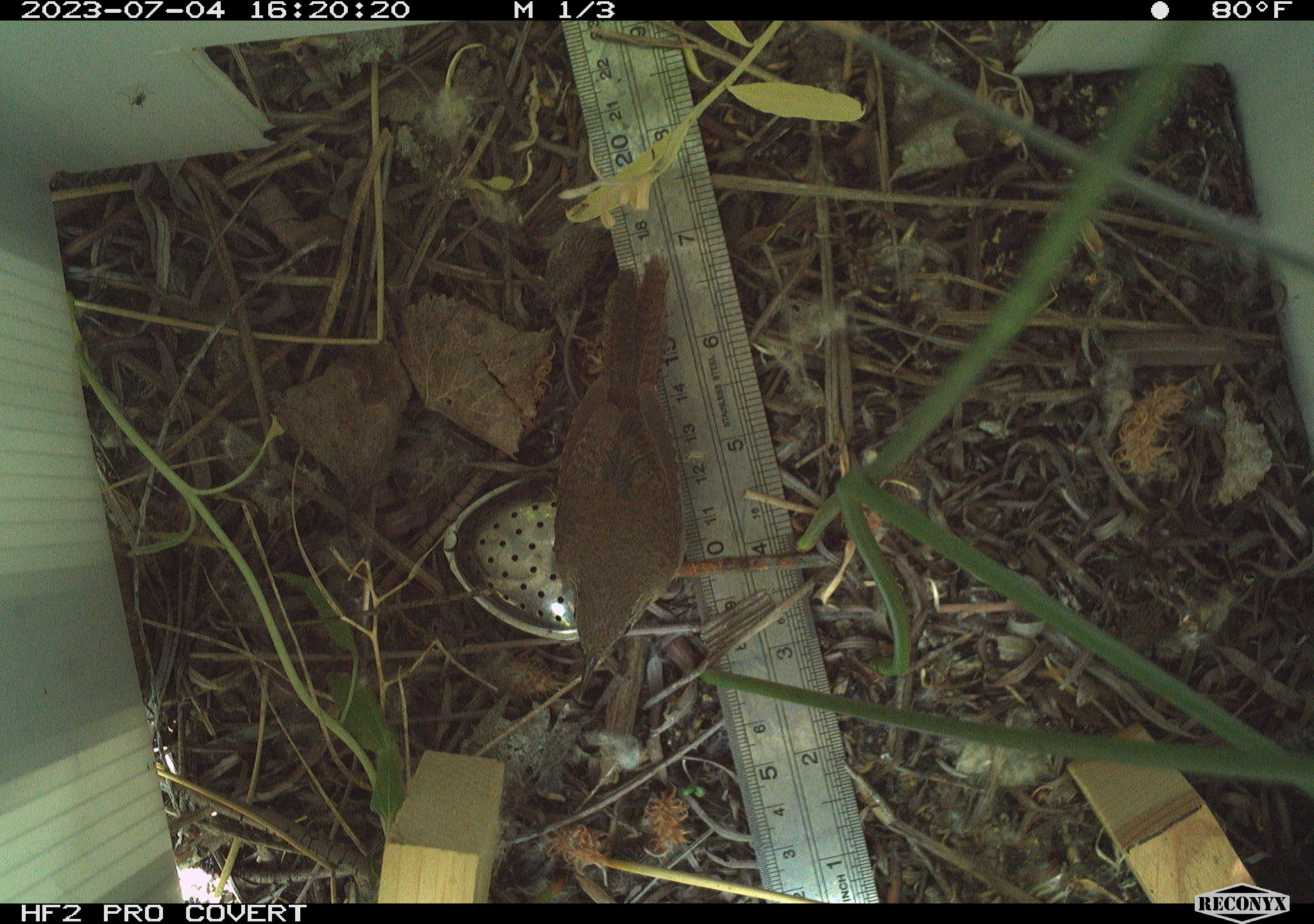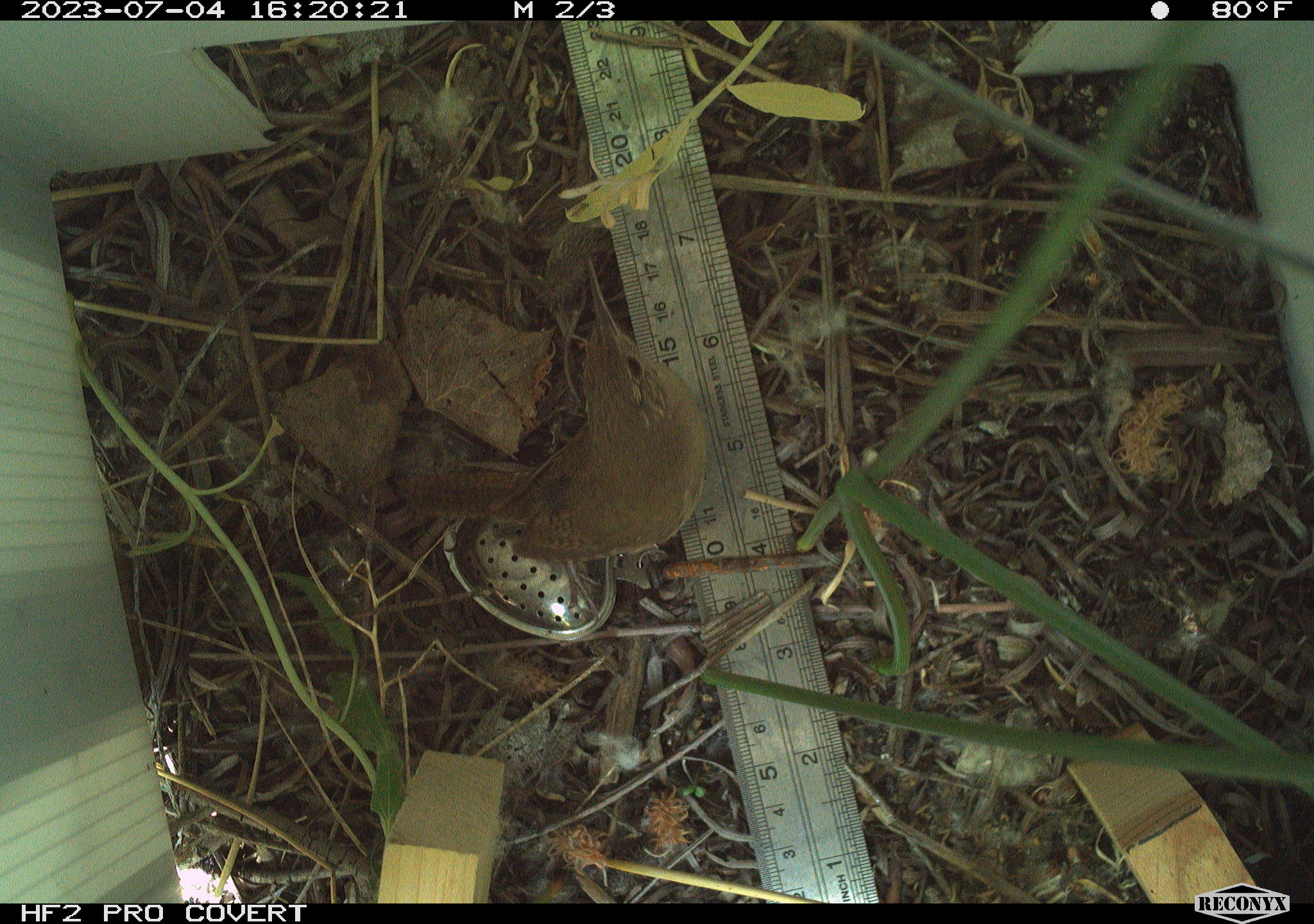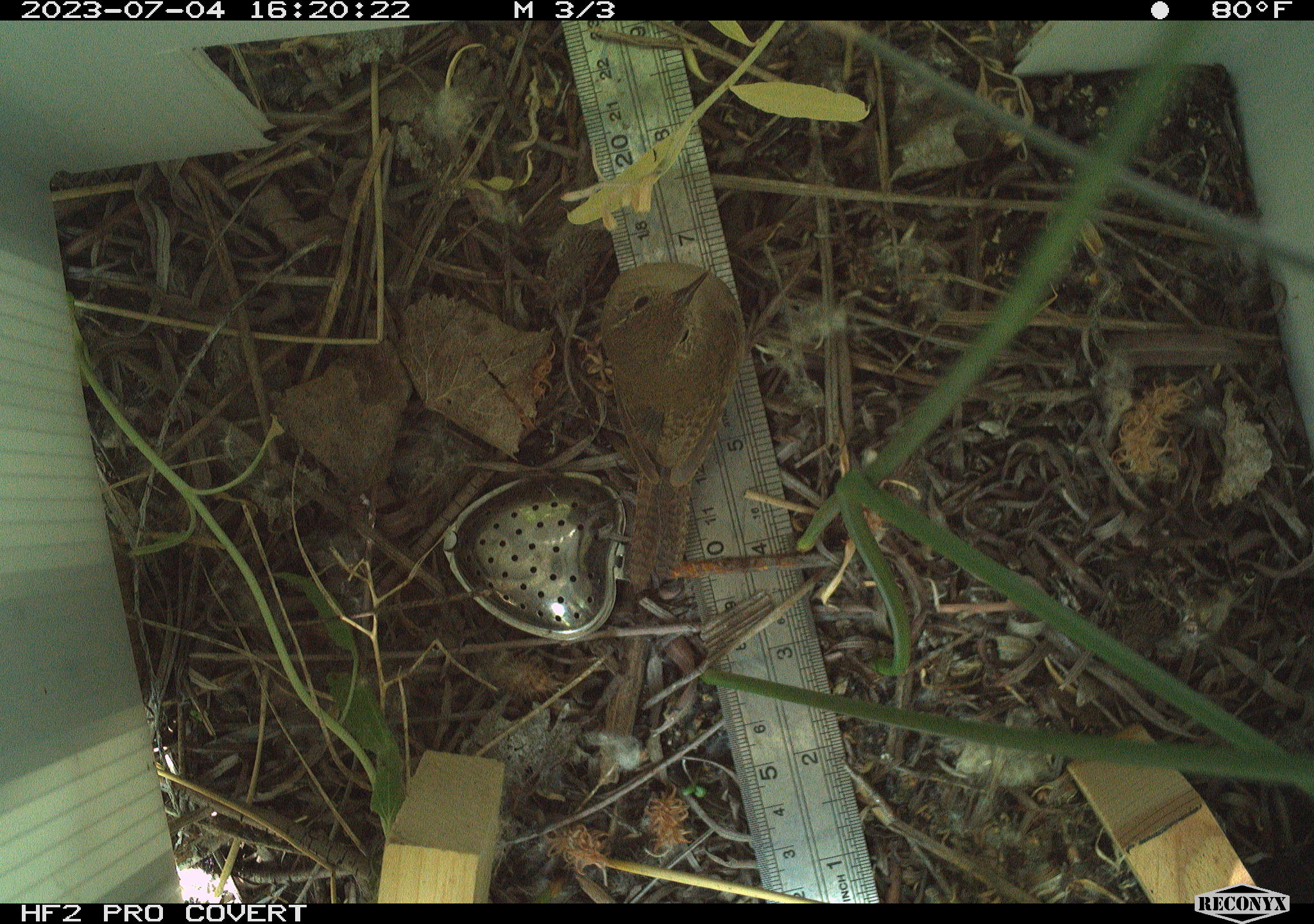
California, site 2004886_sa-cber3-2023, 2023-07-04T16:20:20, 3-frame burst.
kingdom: Animalia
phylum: Chordata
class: Aves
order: Passeriformes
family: Troglodytidae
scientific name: Troglodytidae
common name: wren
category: troglodytidae family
Troglodytidae family (wren) (Troglodytidae).